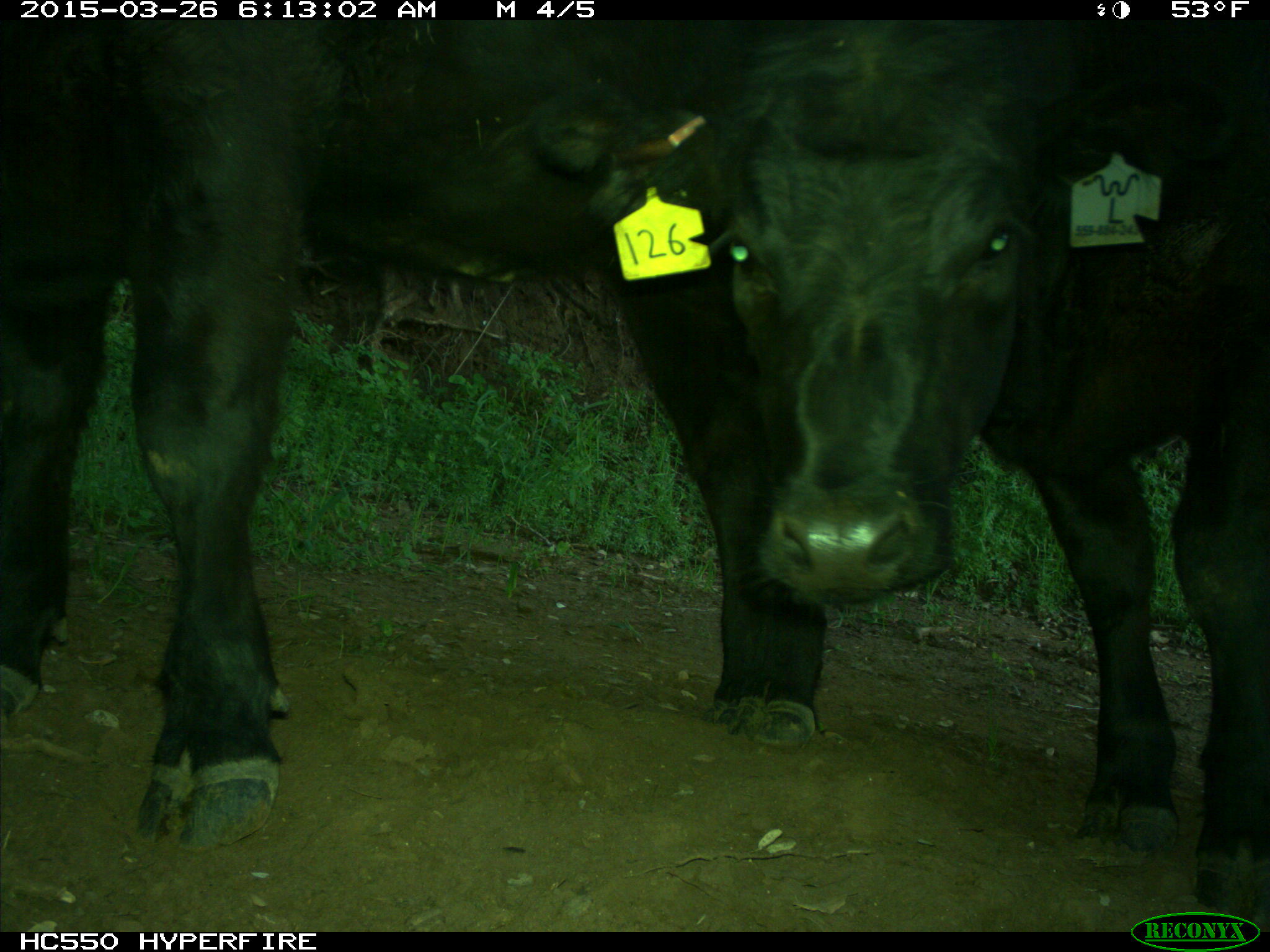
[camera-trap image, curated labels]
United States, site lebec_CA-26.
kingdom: Animalia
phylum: Chordata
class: Mammalia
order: Artiodactyla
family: Bovidae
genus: Bos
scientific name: Bos taurus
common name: domestic cow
Bos taurus (domestic cow).